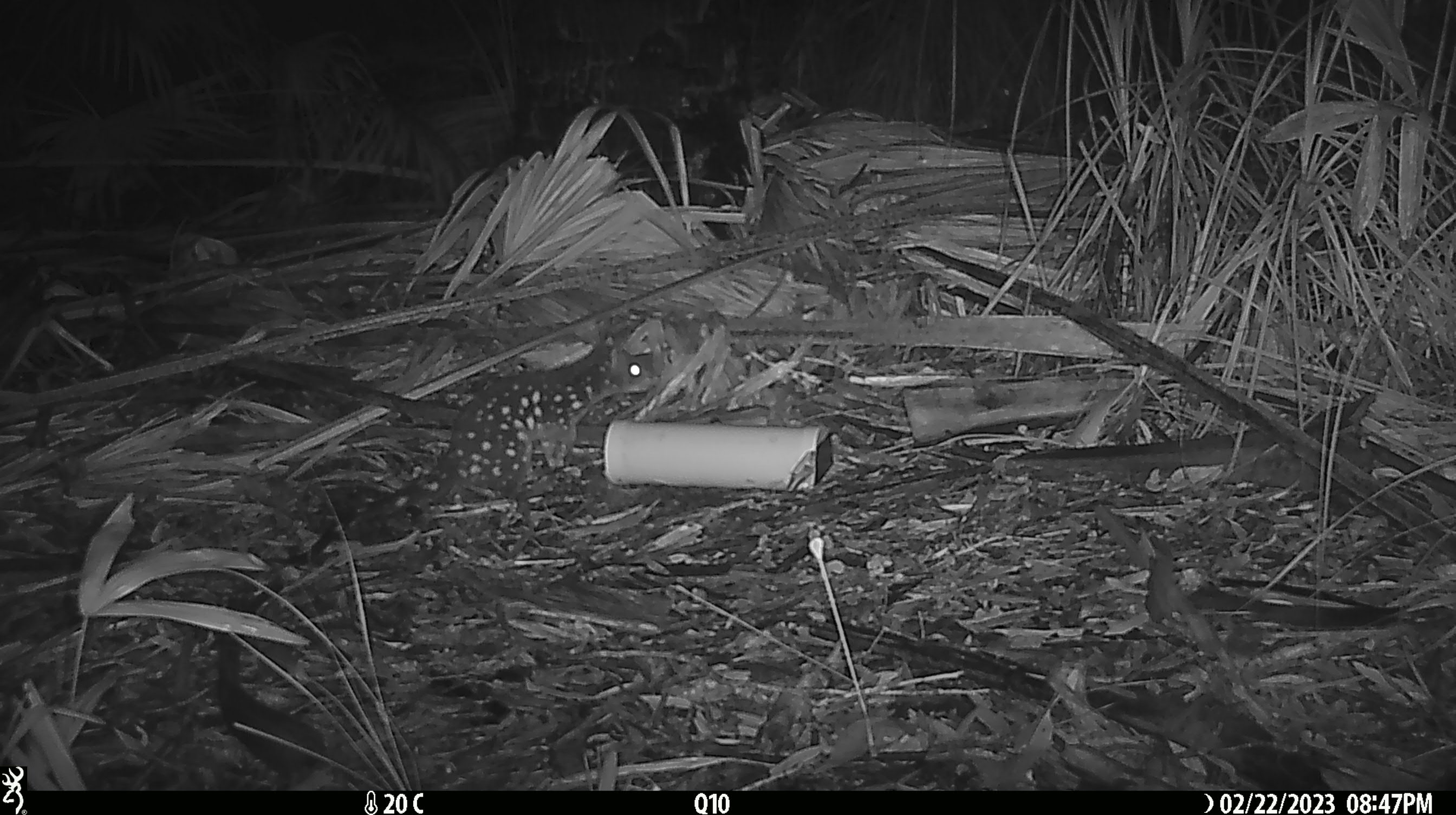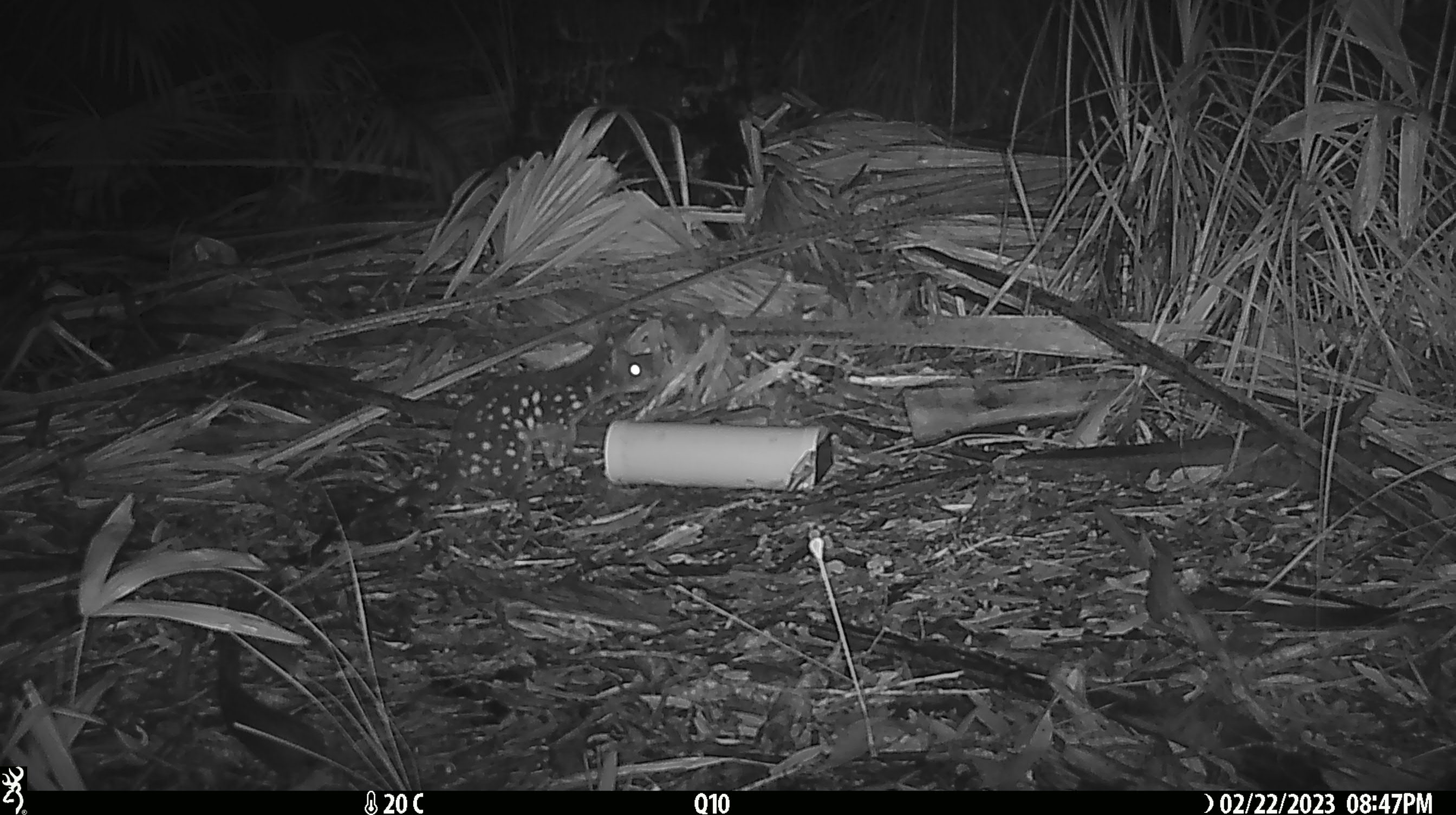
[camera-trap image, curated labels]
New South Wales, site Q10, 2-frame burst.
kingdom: Animalia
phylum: Chordata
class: Mammalia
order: Dasyuromorphia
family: Dasyuridae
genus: Dasyurus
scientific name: Dasyurus maculatus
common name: spotted-tailed quoll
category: quoll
Quoll (spotted-tailed quoll) (Dasyurus maculatus).